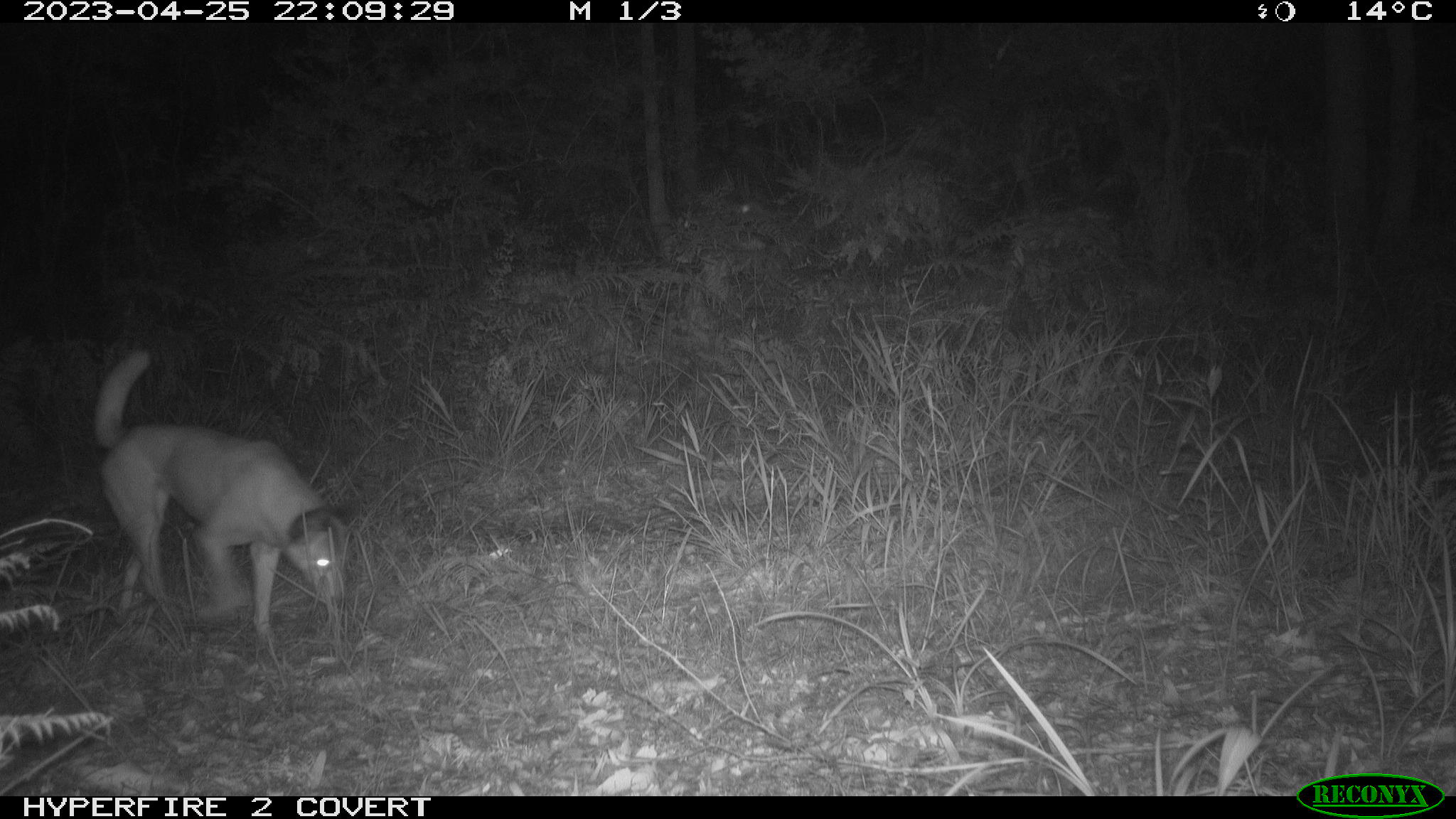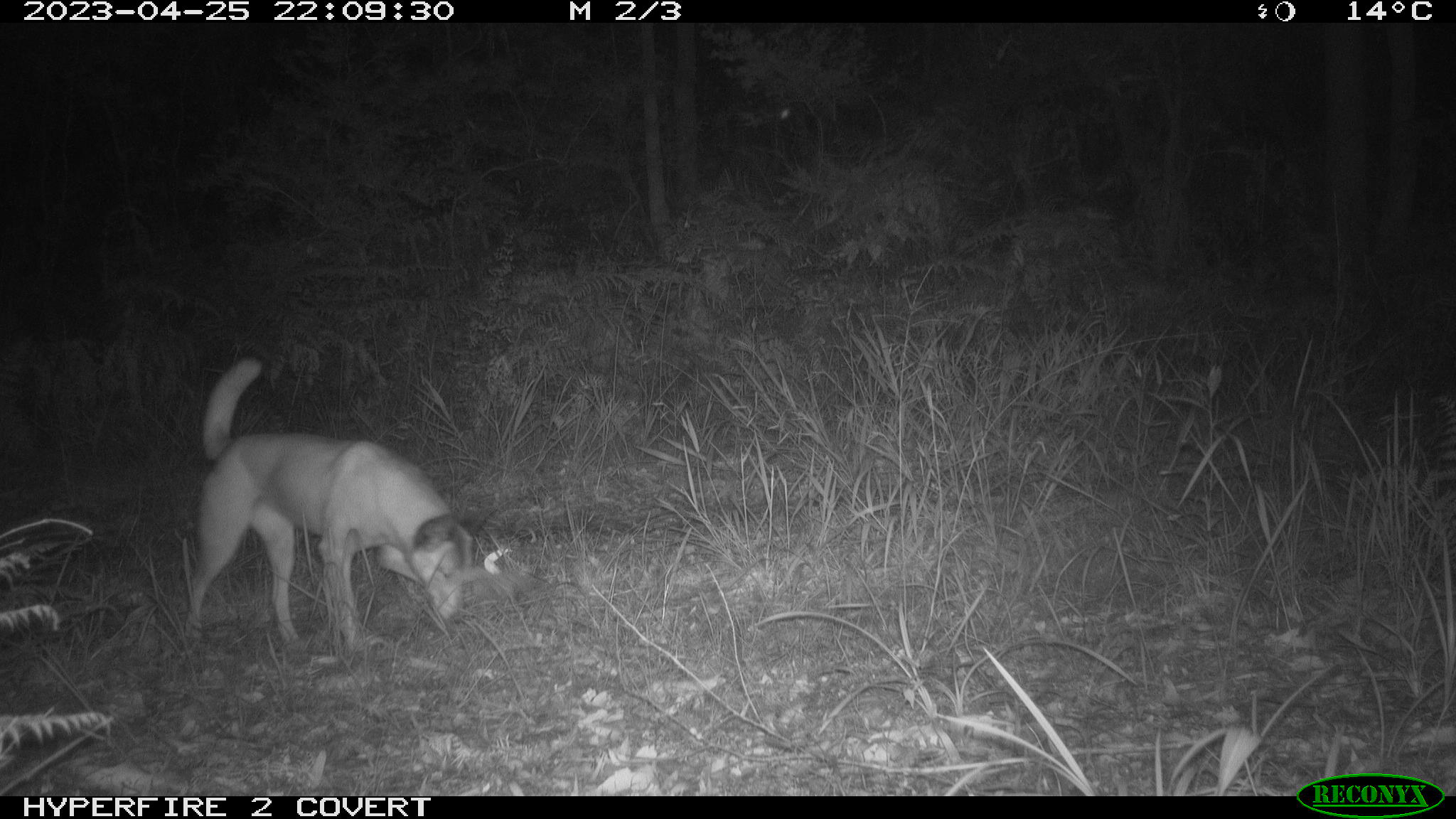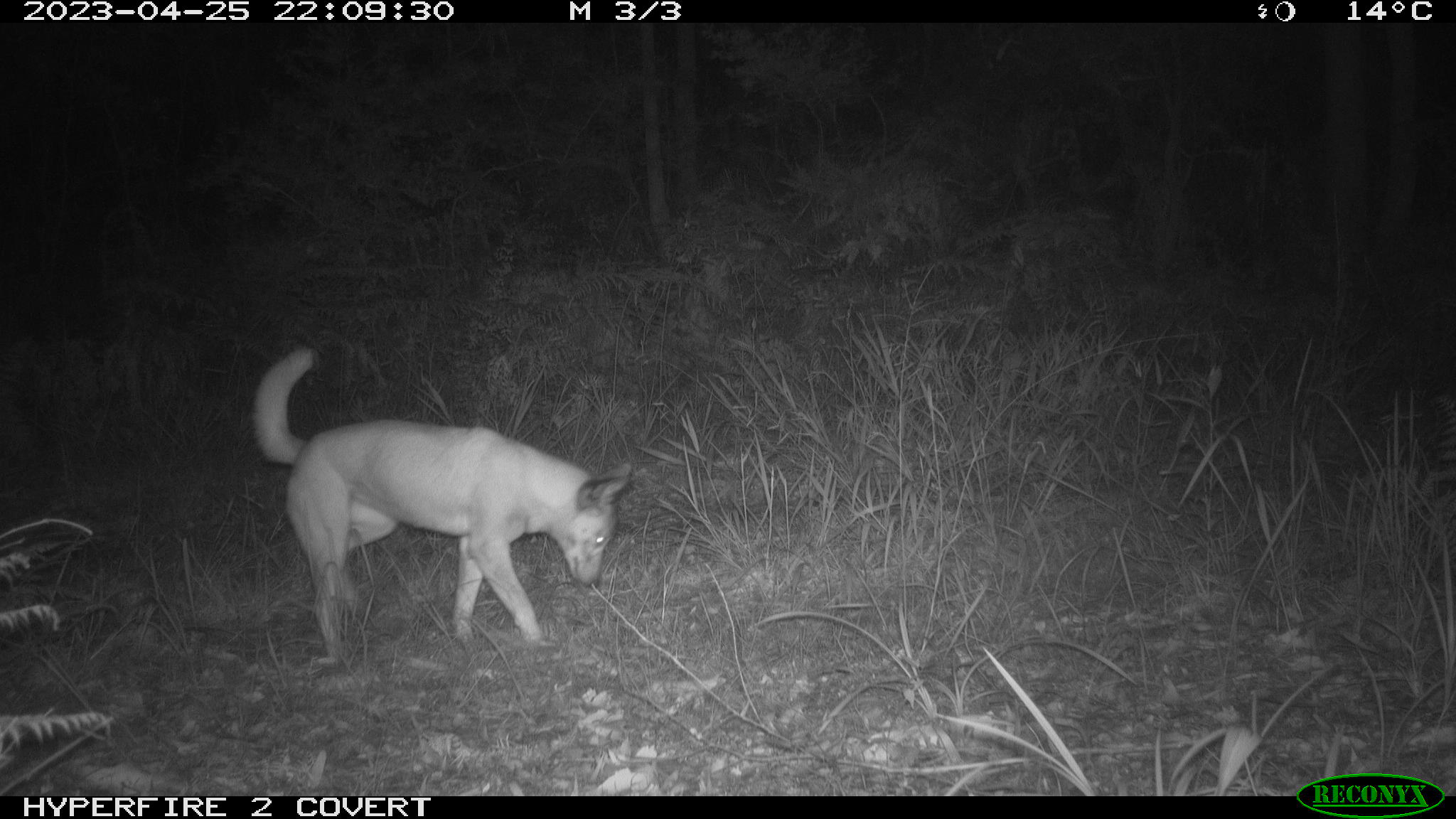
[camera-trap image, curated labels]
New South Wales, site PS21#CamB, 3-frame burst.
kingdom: Animalia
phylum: Chordata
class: Mammalia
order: Carnivora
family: Canidae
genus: Canis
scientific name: Canis familiaris dingo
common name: dingo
Dingo (Canis familiaris dingo).